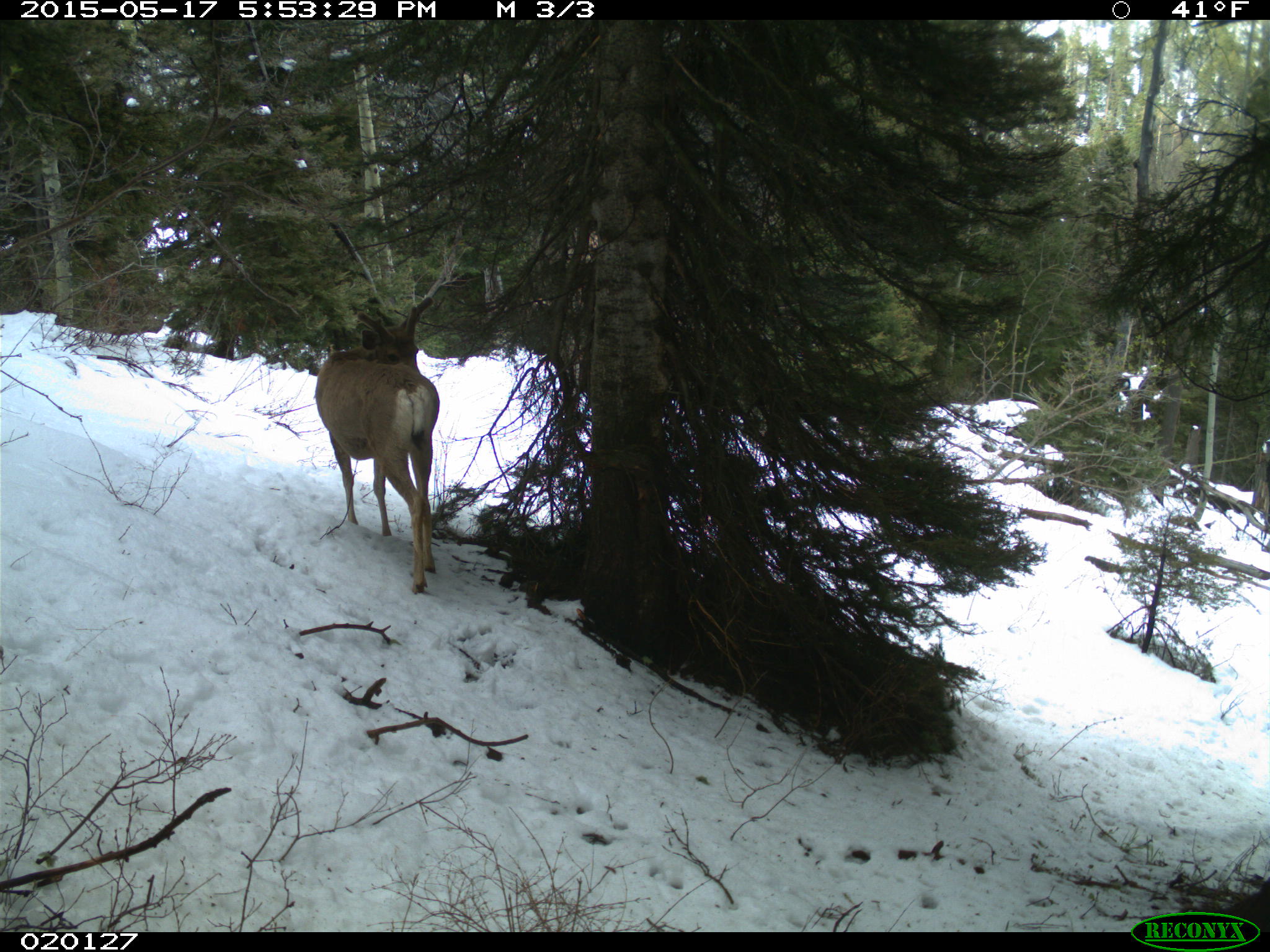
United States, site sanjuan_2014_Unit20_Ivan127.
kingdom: Animalia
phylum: Chordata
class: Mammalia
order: Artiodactyla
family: Cervidae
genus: Odocoileus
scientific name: Odocoileus hemionus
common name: mule deer